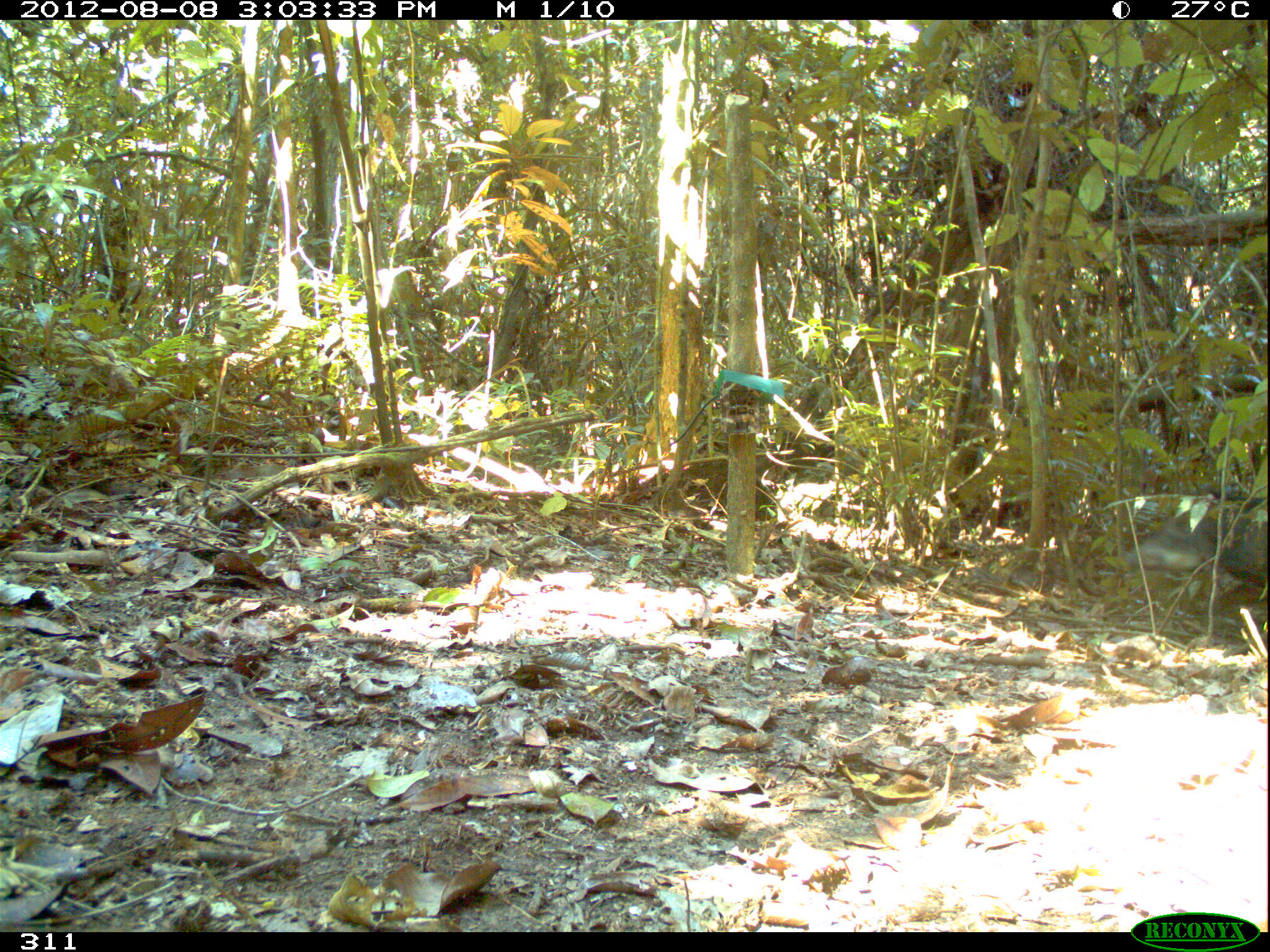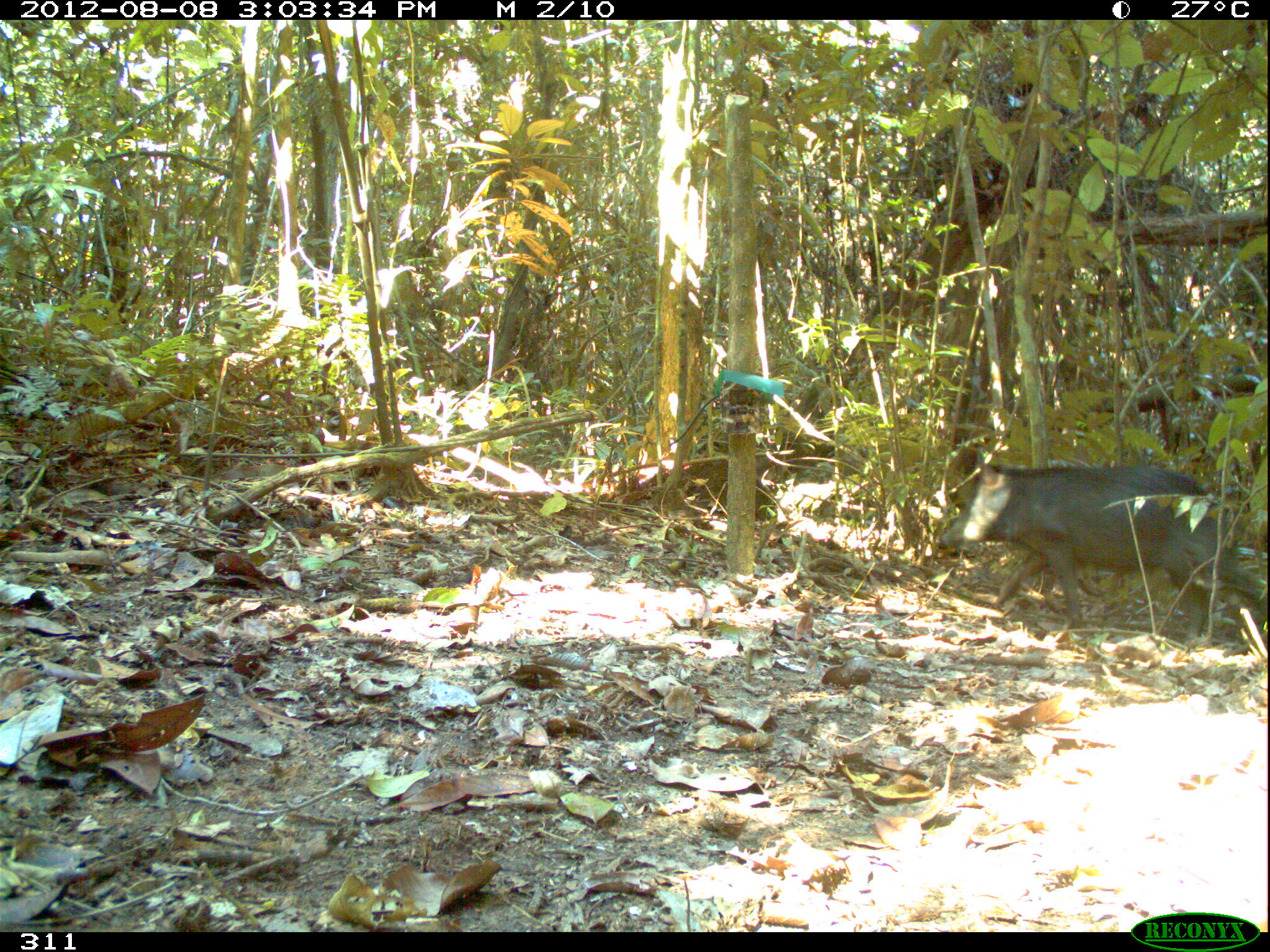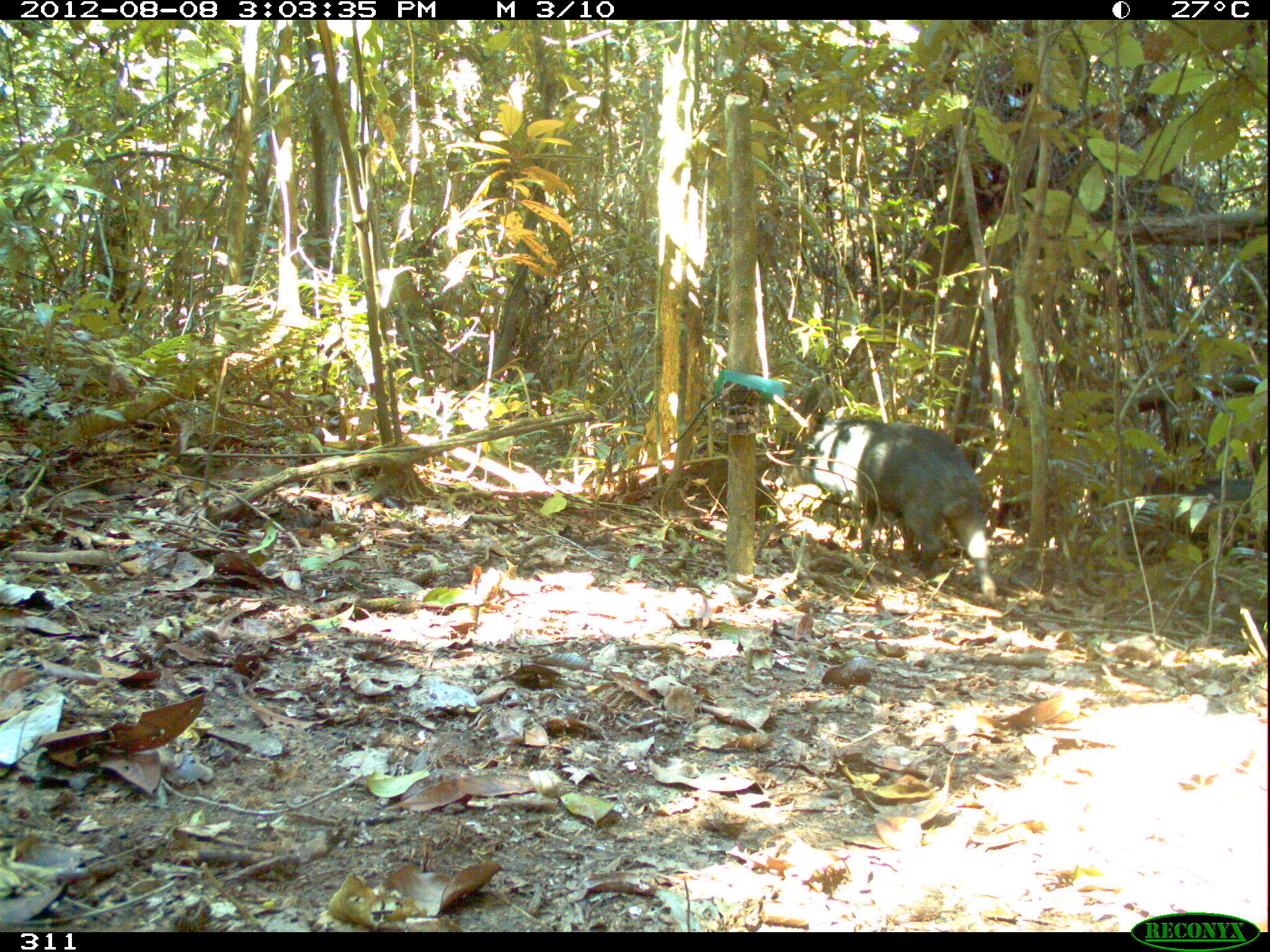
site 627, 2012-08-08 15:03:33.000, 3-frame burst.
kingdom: Animalia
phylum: Chordata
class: Mammalia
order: Artiodactyla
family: Tayassuidae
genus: Tayassu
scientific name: Tayassu pecari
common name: white-lipped peccary